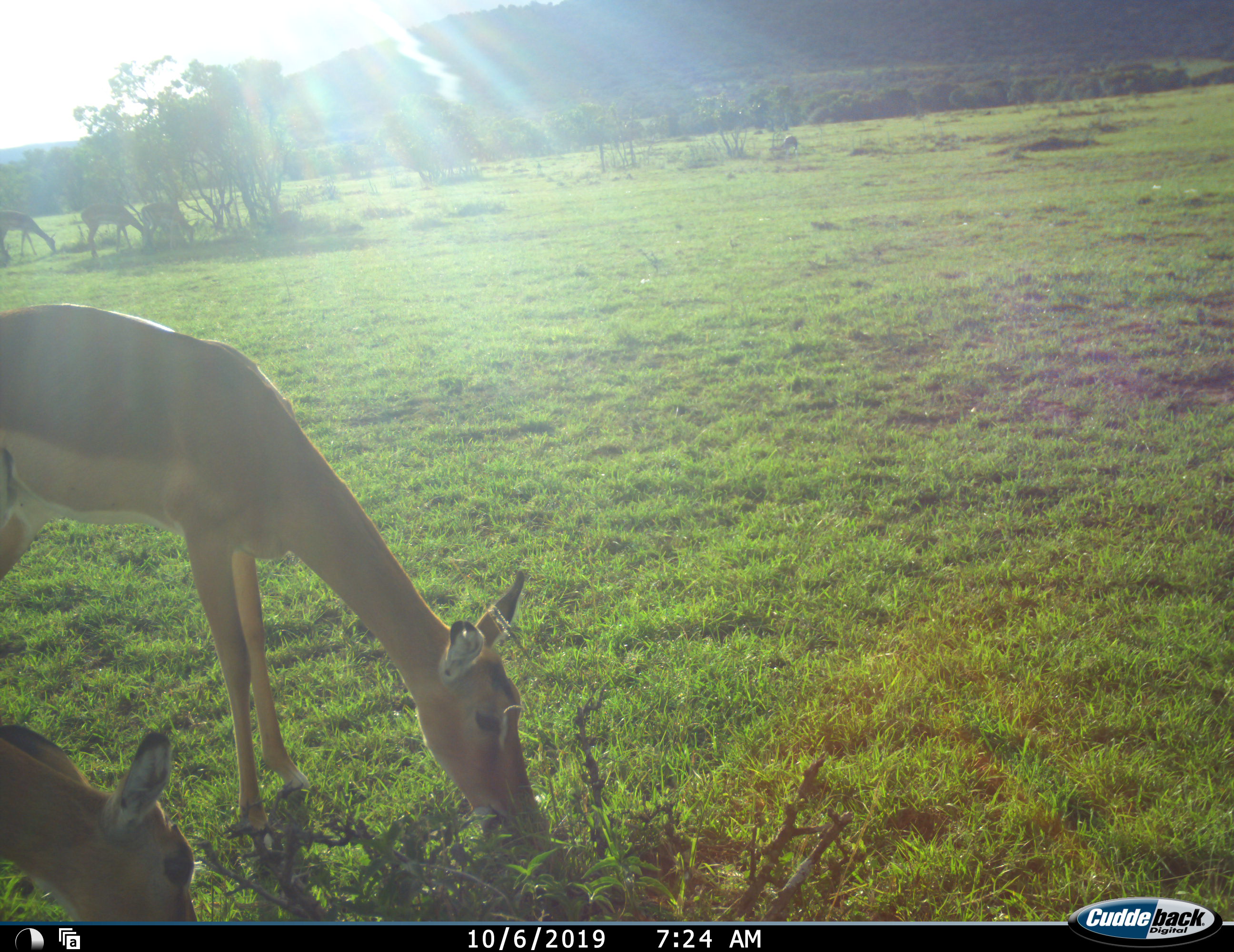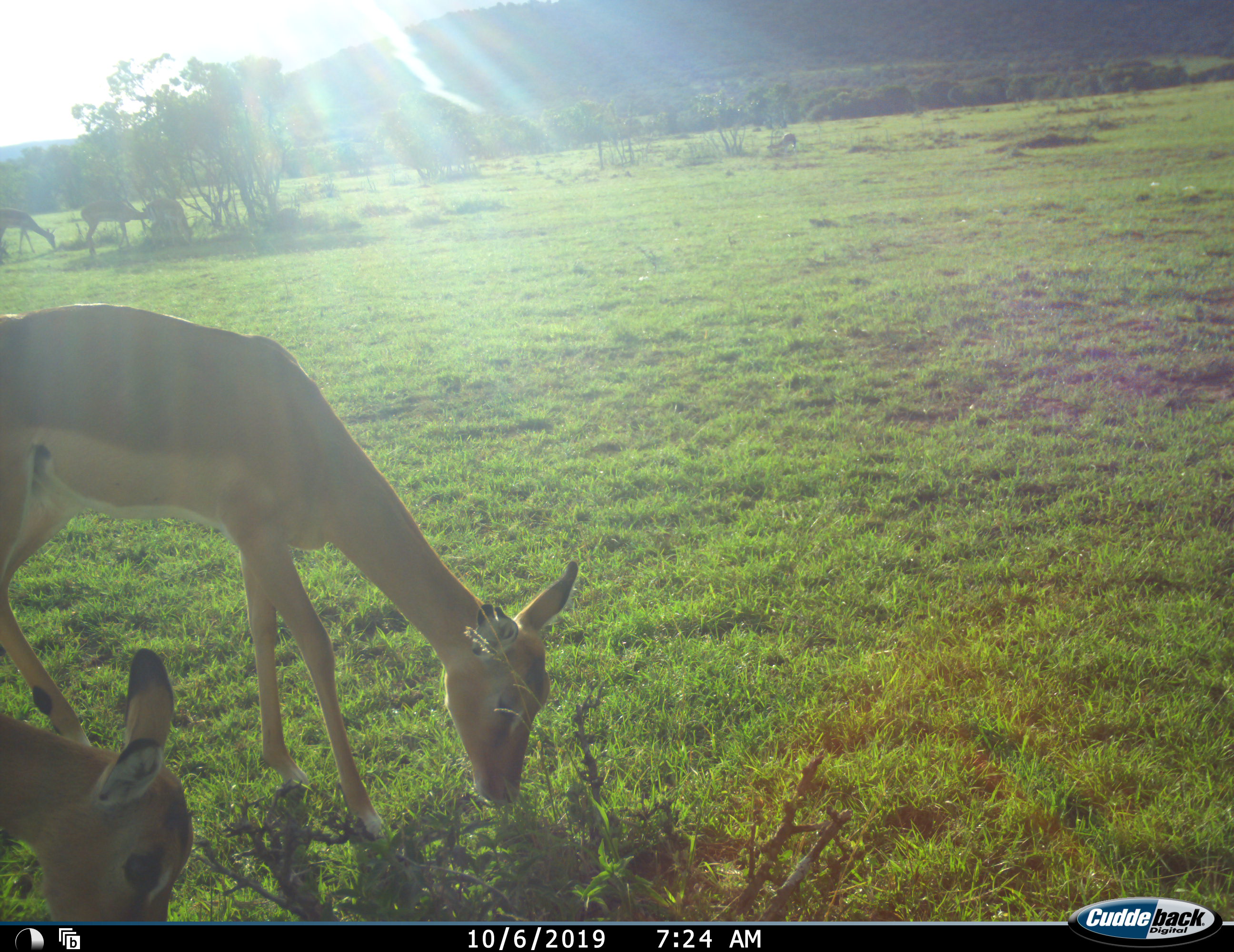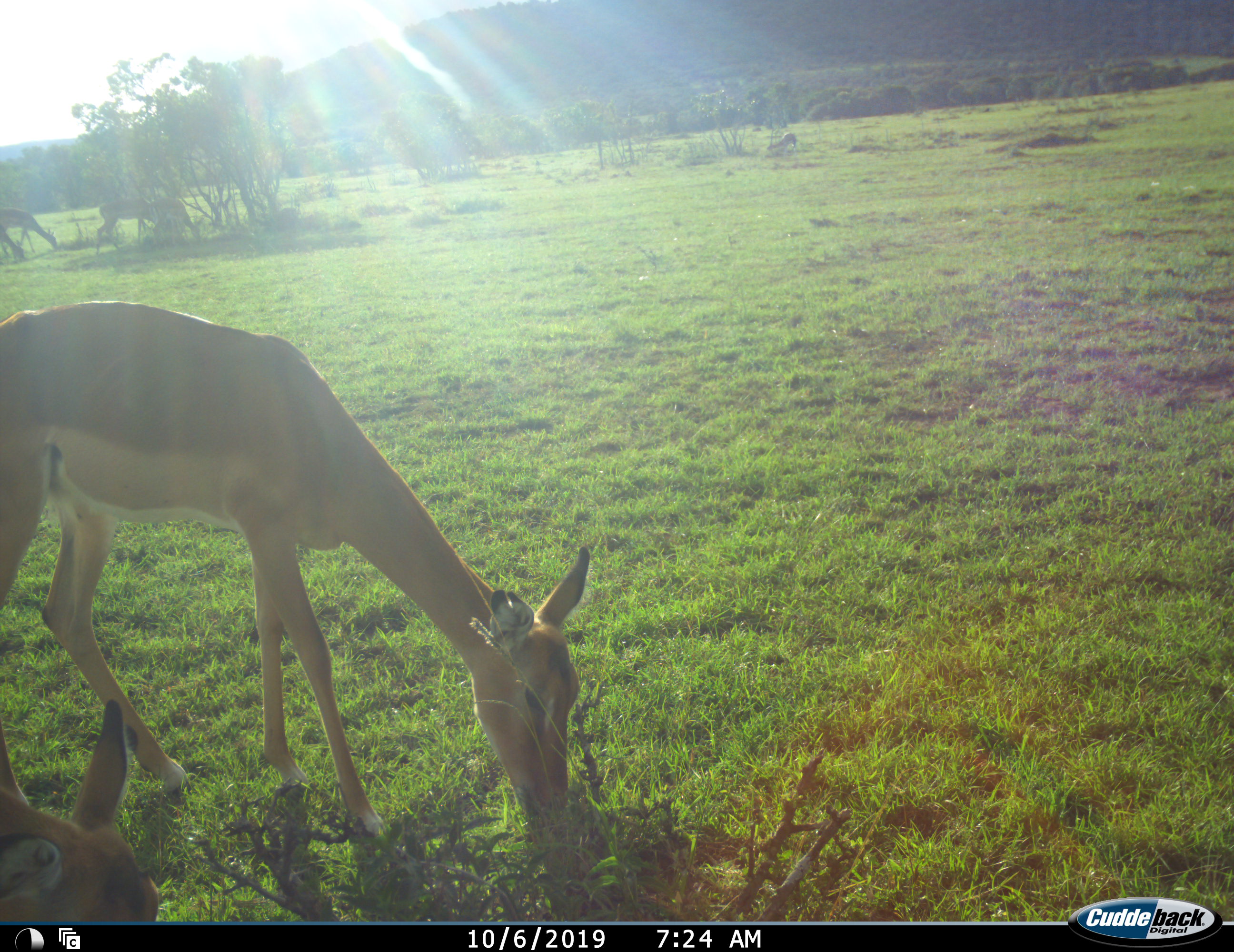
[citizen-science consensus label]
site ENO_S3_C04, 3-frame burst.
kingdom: Animalia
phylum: Chordata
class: Mammalia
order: Artiodactyla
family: Bovidae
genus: Aepyceros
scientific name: Aepyceros melampus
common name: impala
Impala (Aepyceros melampus), count 5. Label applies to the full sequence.